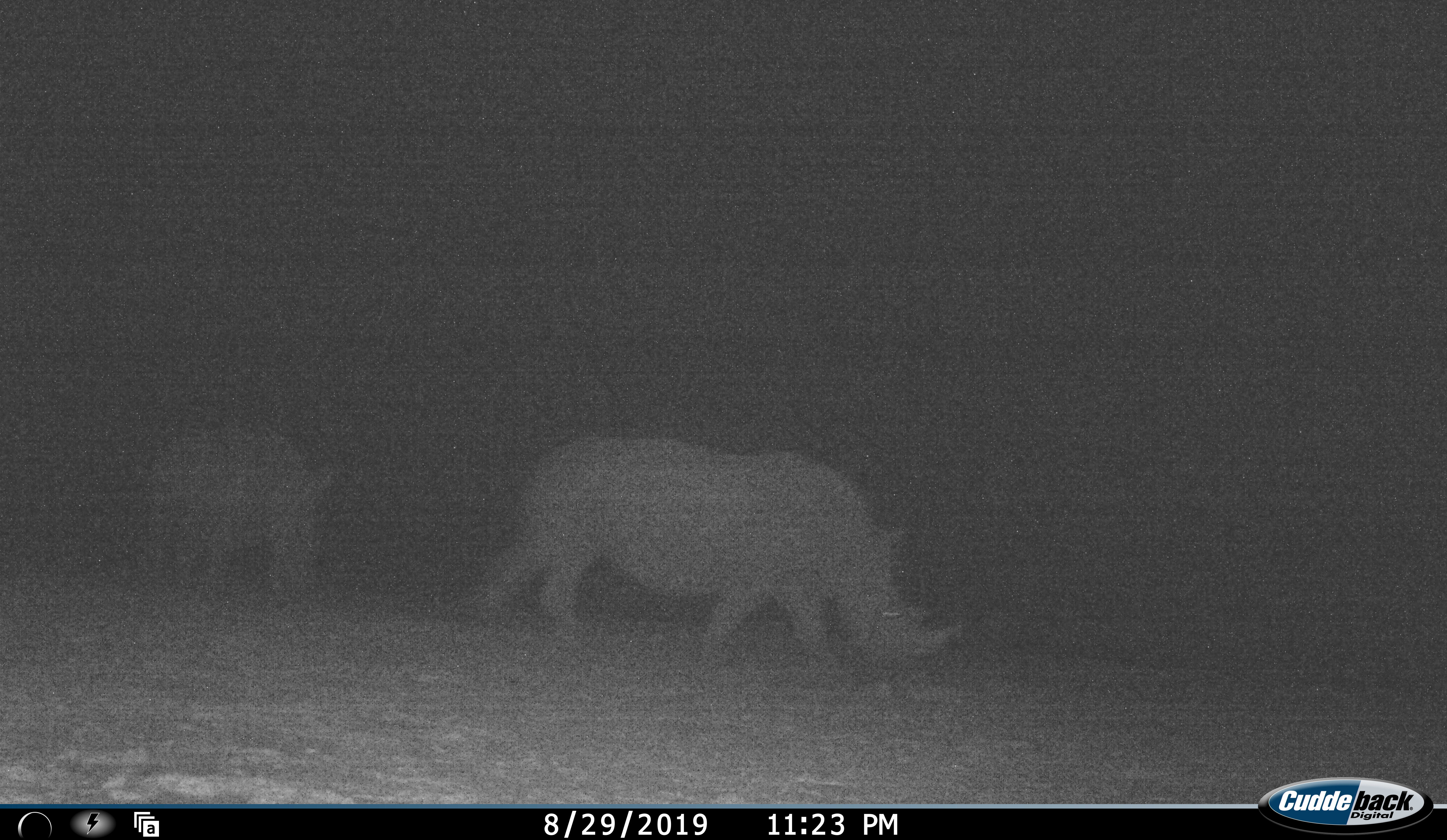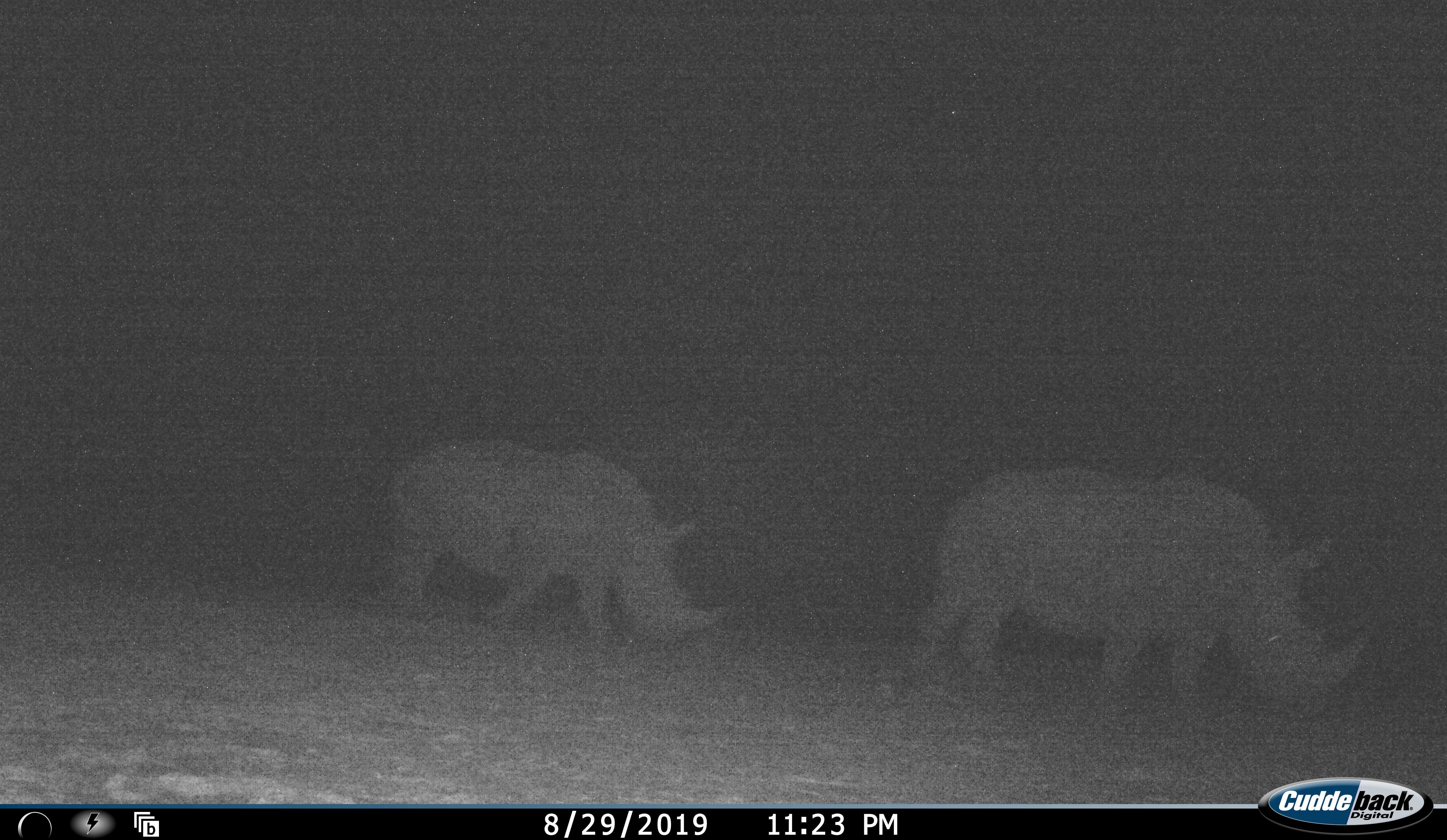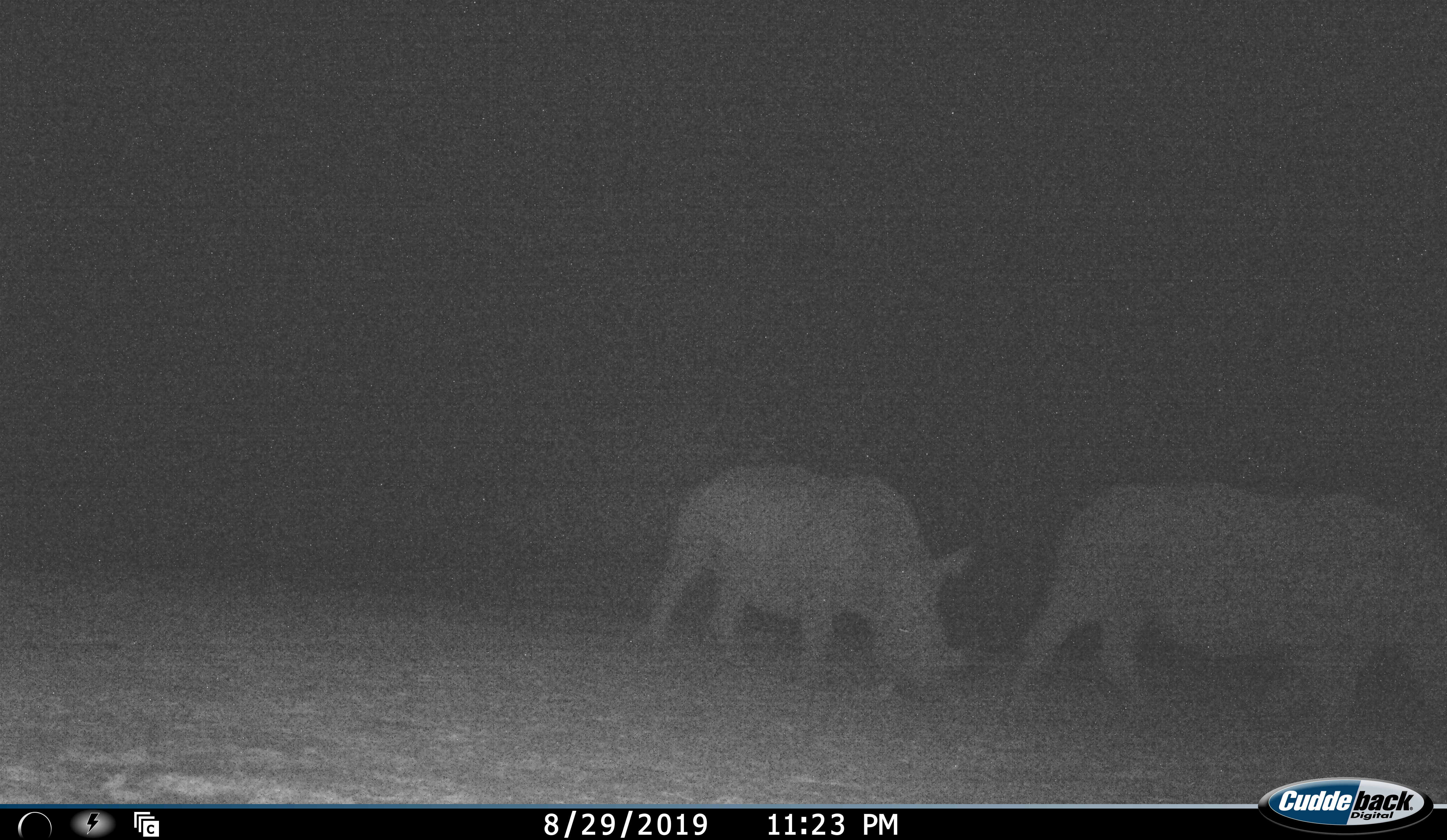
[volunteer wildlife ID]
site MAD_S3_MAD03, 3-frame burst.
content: unidentified animal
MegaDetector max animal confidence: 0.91